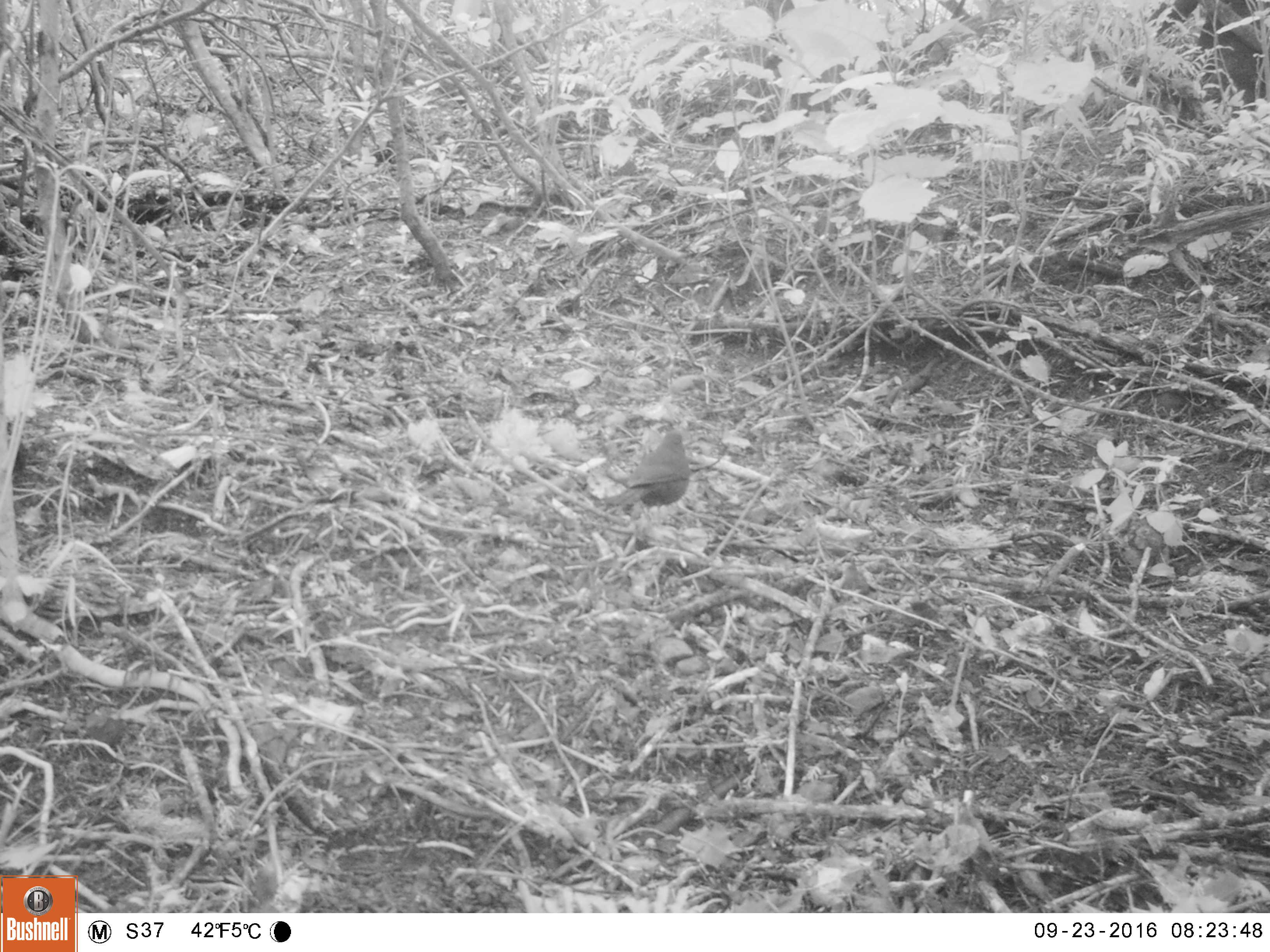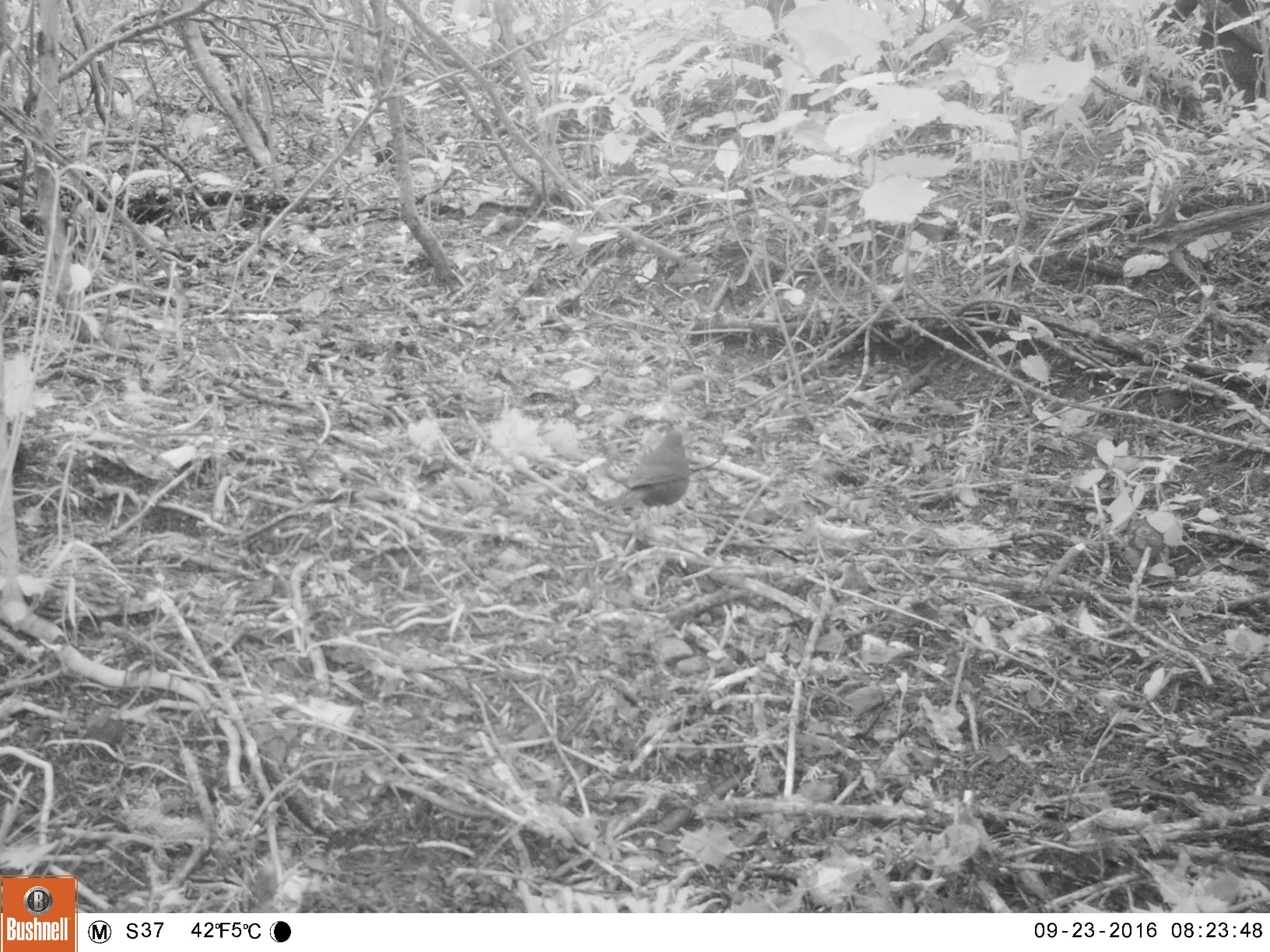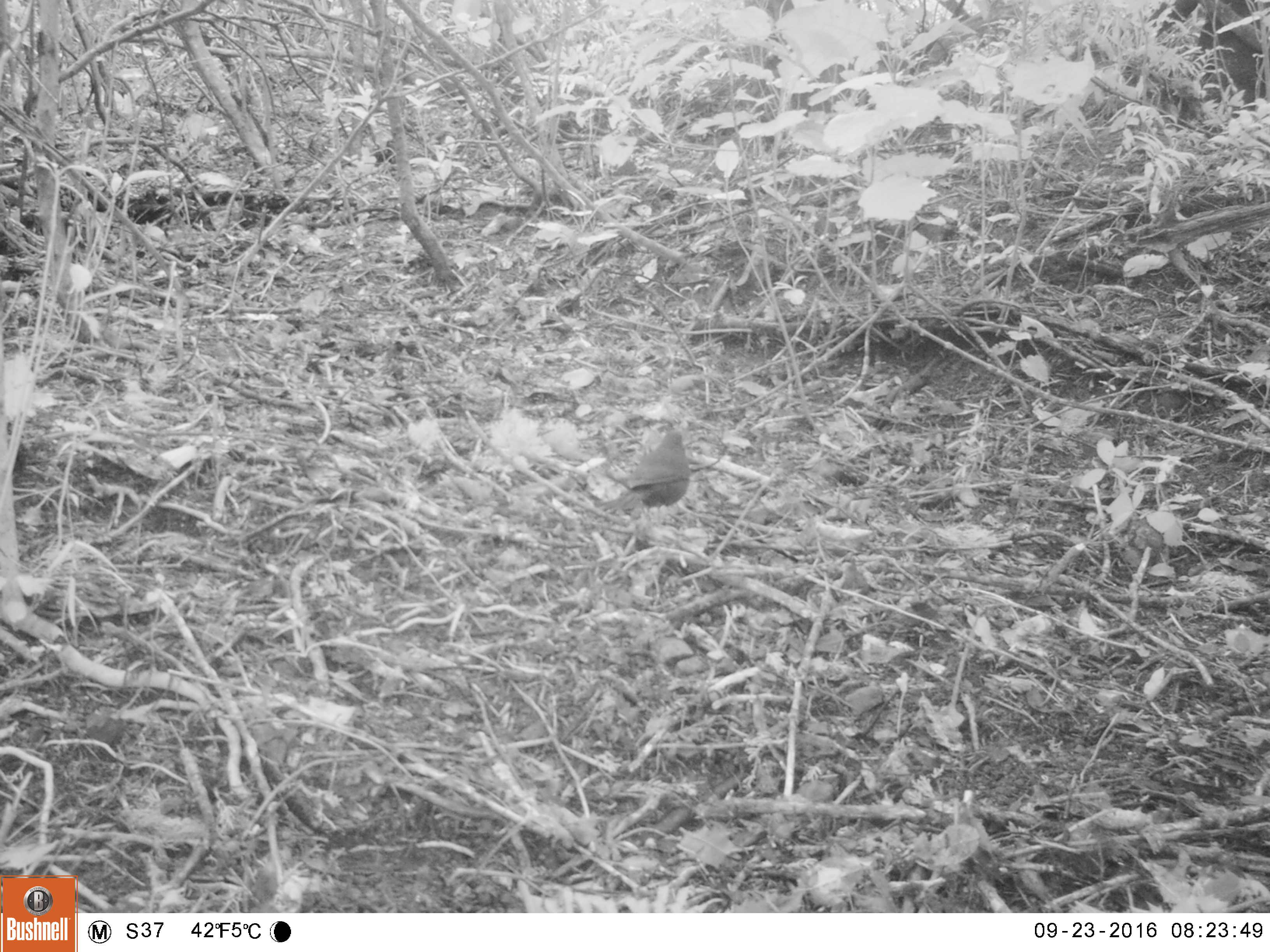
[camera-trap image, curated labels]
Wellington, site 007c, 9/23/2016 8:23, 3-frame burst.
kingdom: Animalia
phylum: Chordata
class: Aves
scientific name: Aves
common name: bird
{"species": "bird (Aves)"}